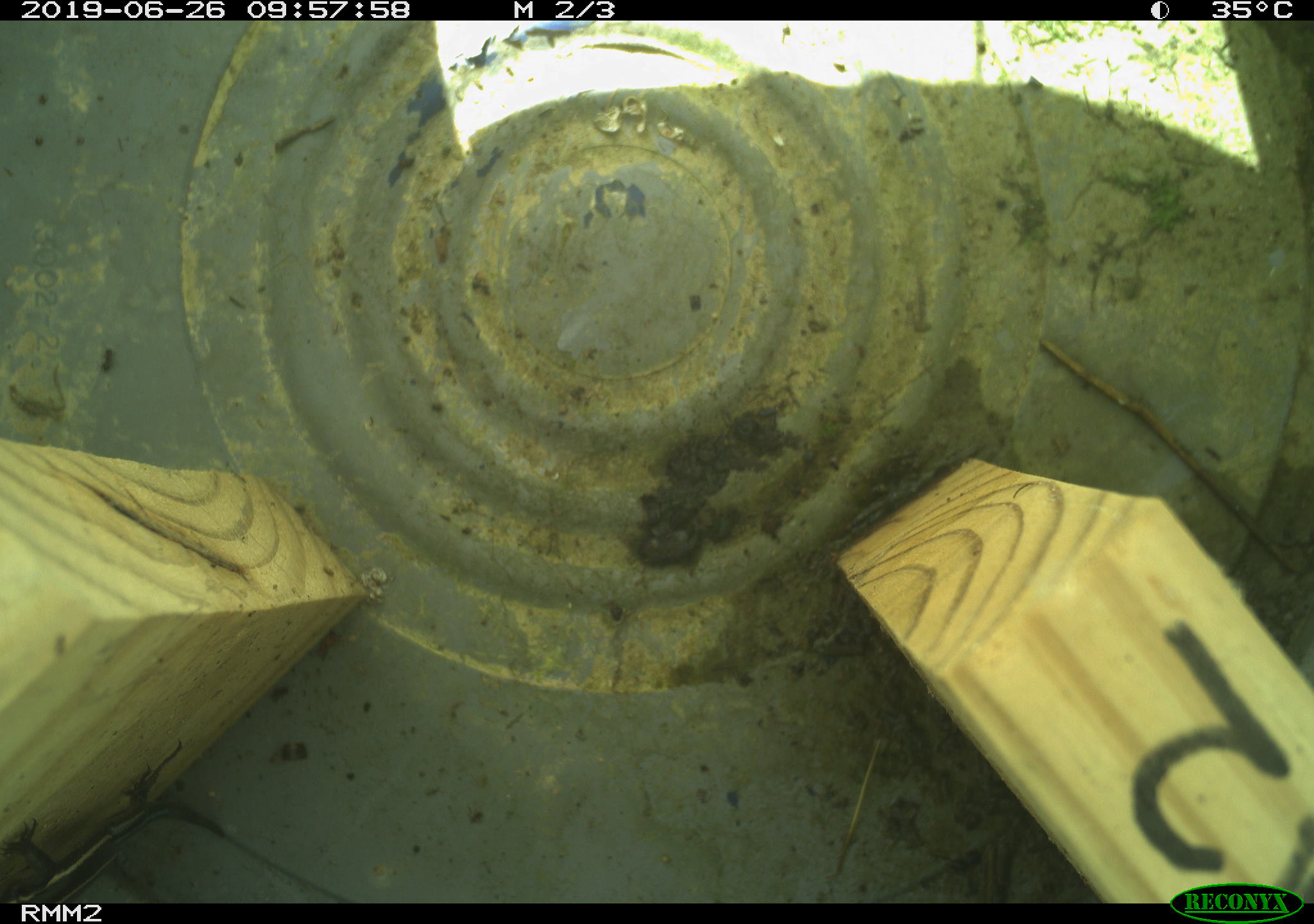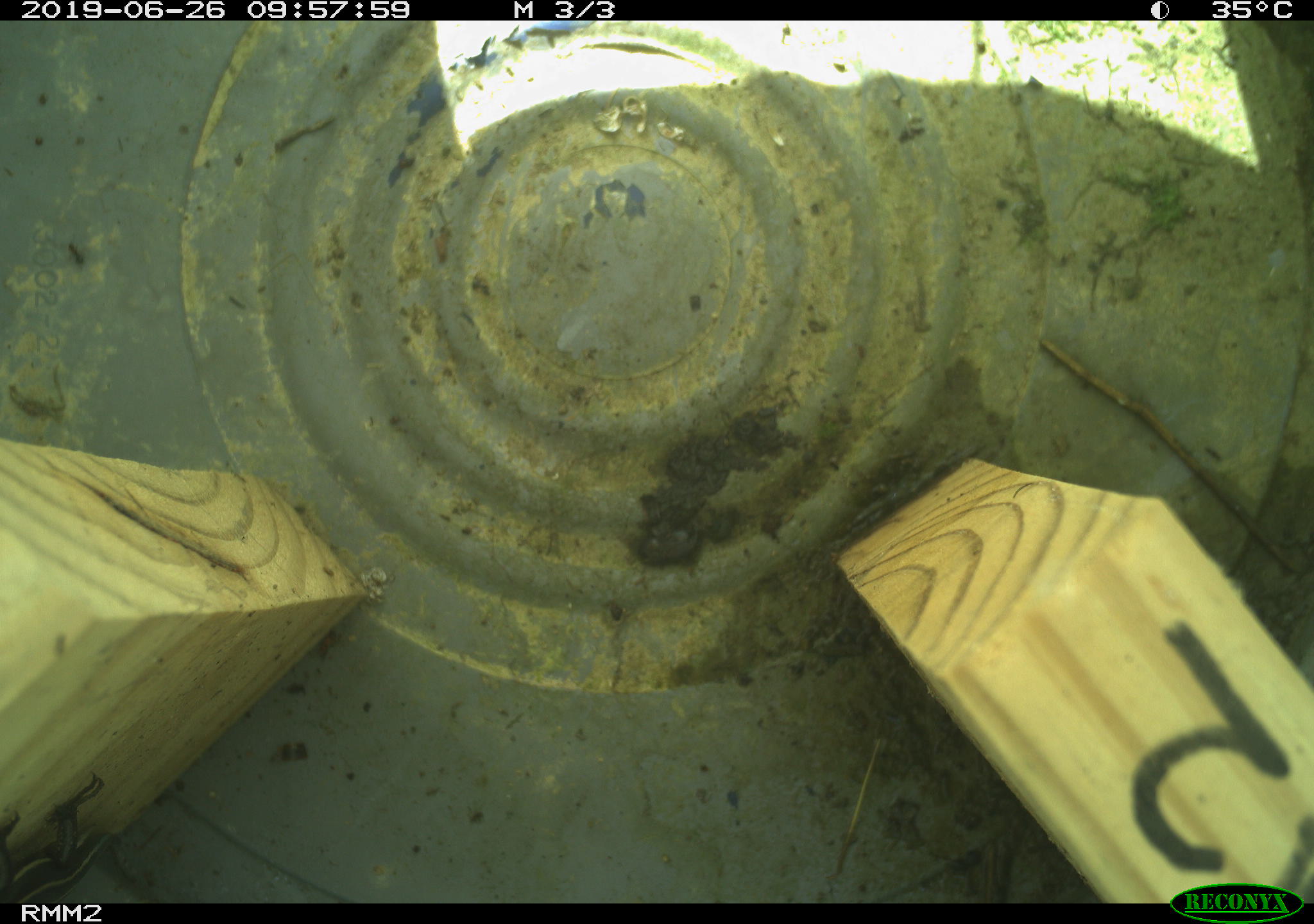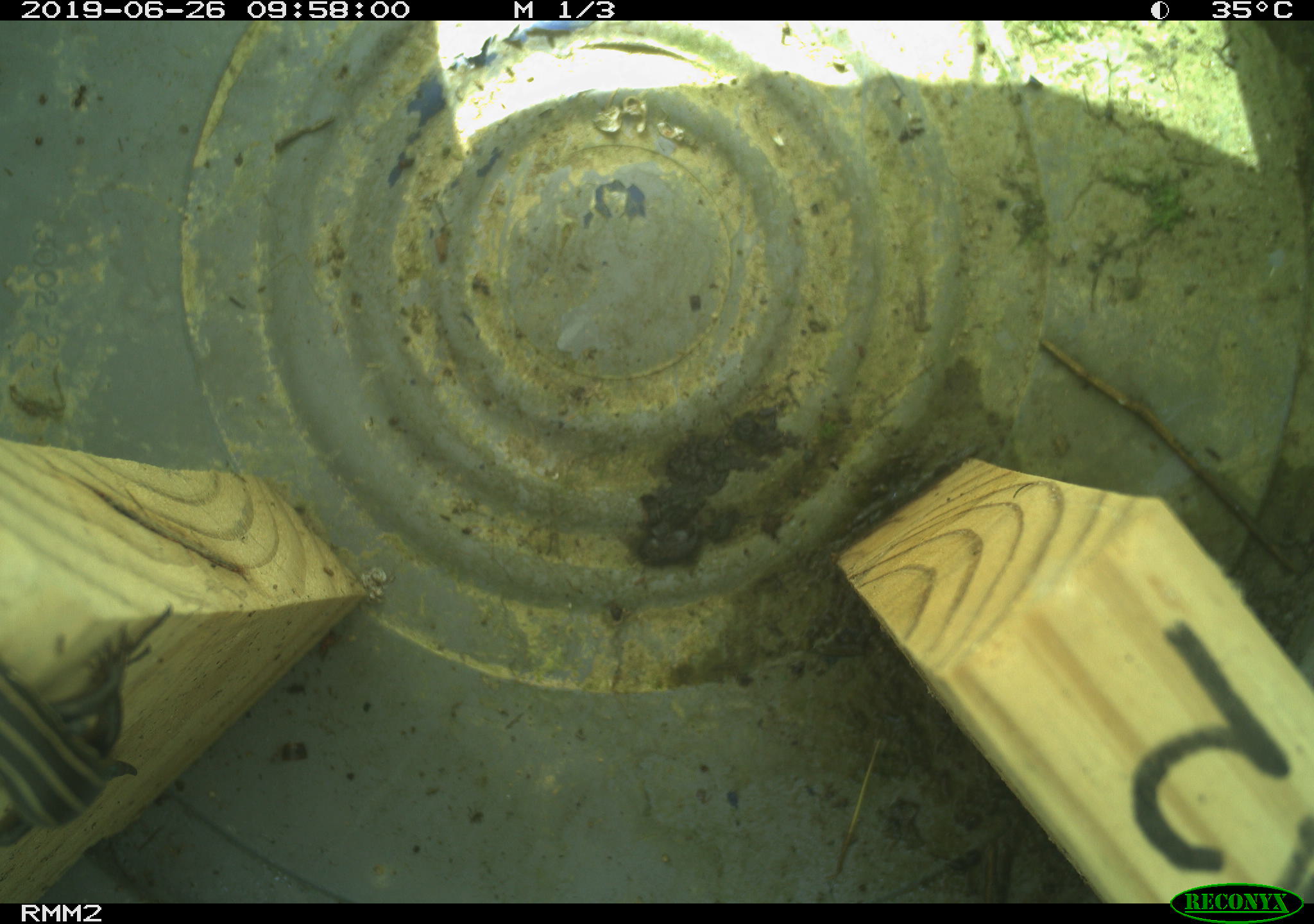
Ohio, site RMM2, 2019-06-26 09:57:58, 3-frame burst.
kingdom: Animalia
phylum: Chordata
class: Reptilia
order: Squamata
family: Scincidae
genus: Plestiodon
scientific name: Plestiodon fasciatus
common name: common five-lined skink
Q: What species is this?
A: Common five-lined skink (Plestiodon fasciatus).